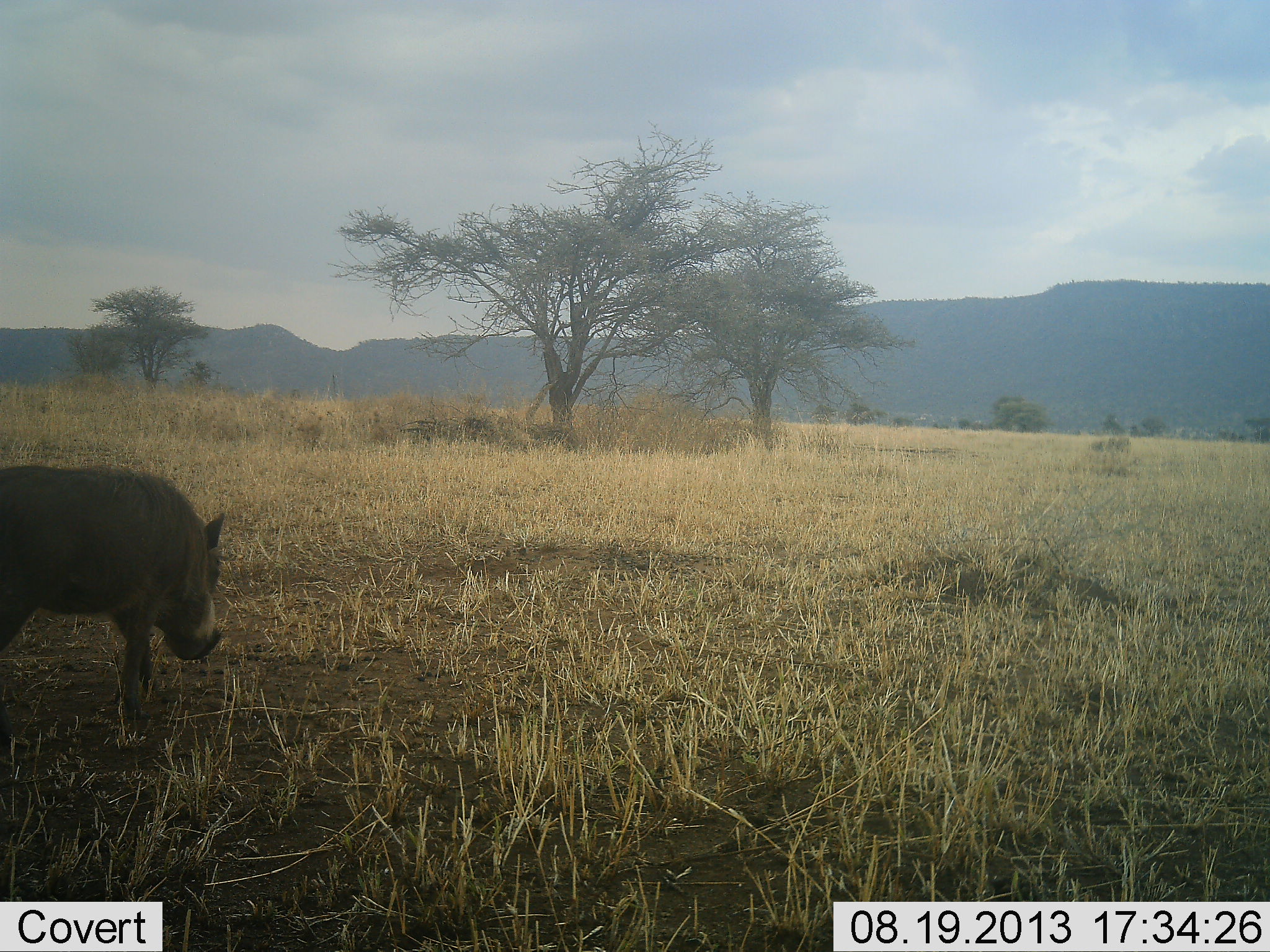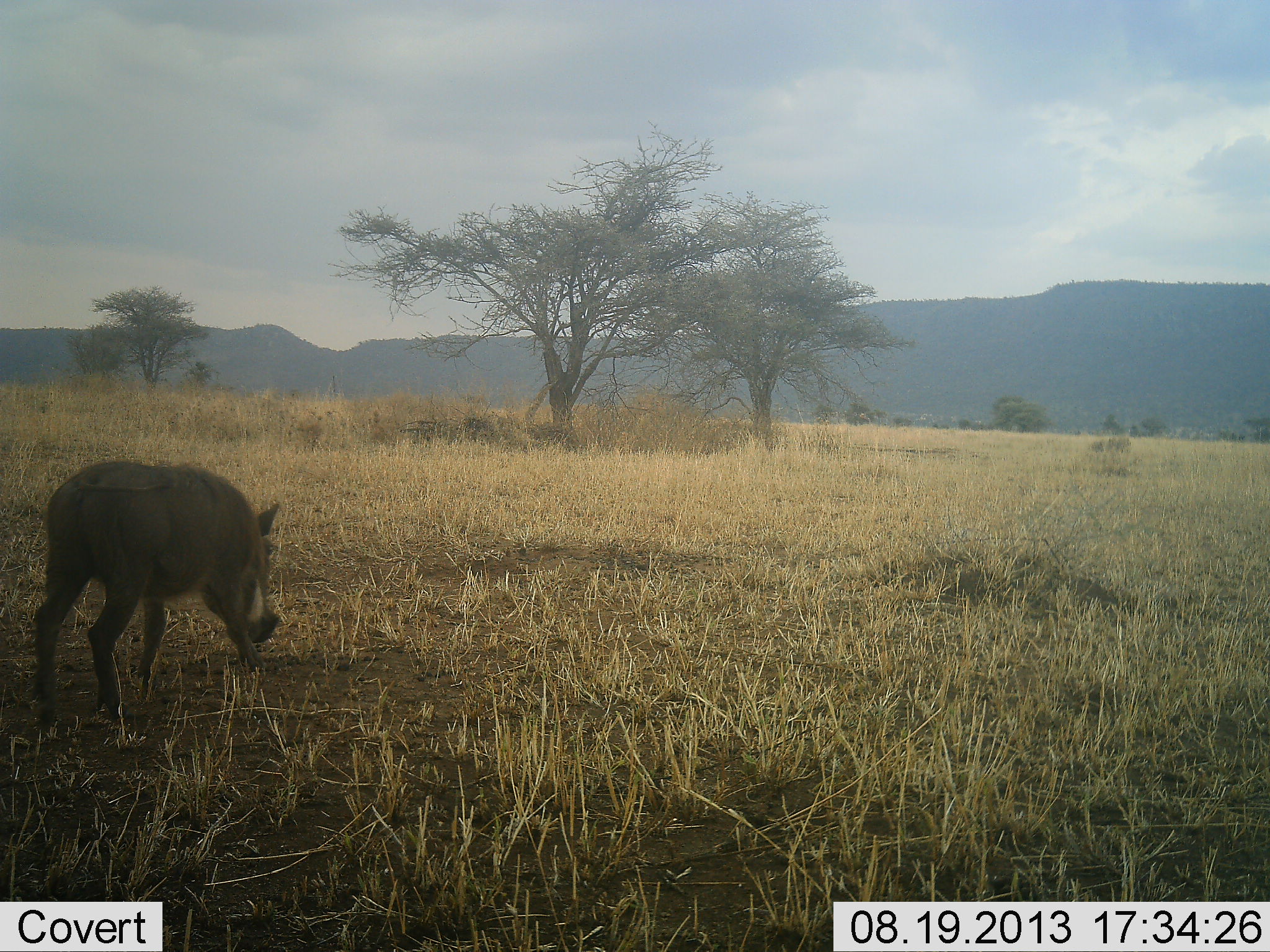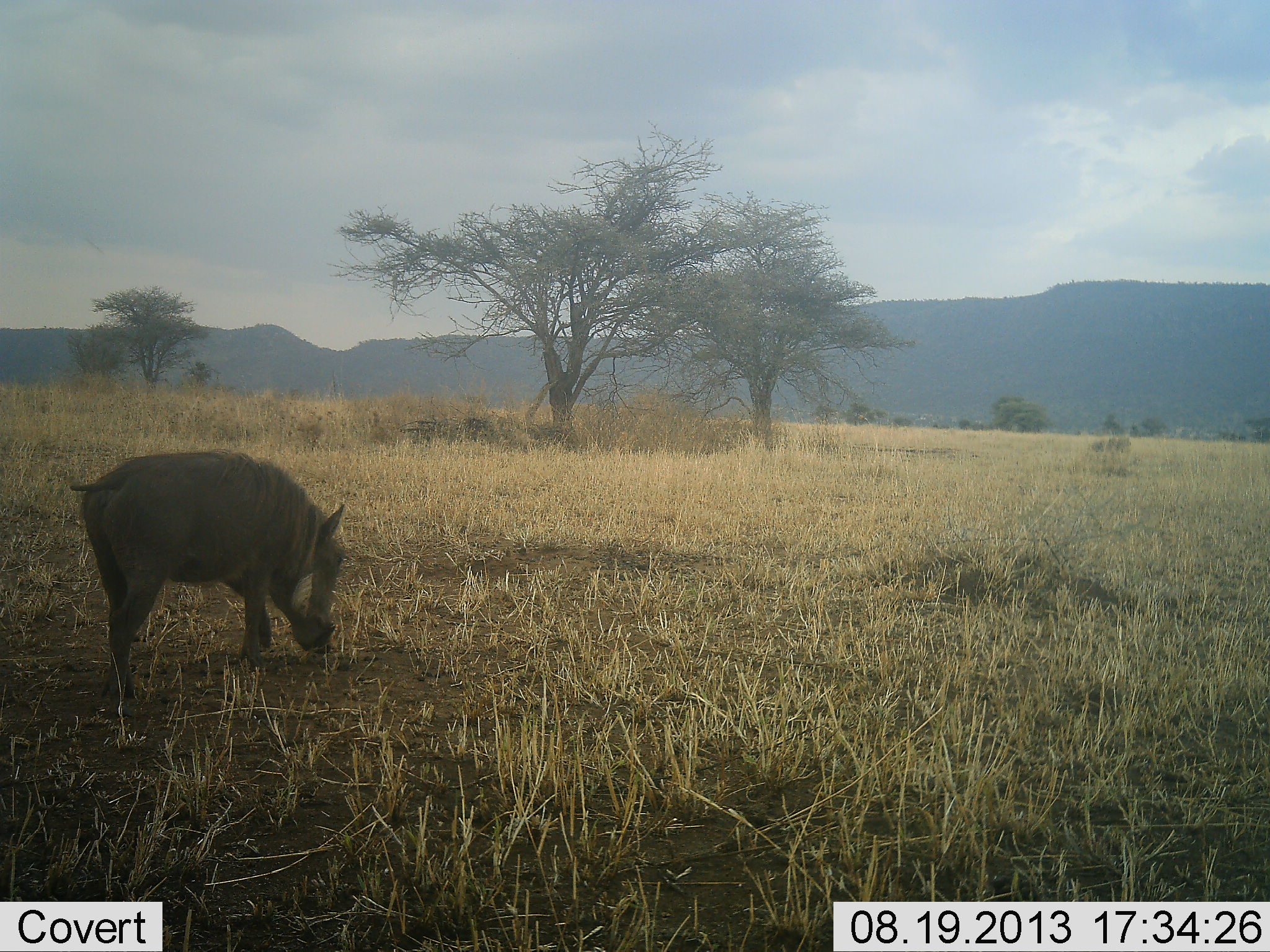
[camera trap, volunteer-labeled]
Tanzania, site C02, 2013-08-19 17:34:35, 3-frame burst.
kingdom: Animalia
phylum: Chordata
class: Mammalia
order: Artiodactyla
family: Suidae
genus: Phacochoerus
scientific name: Phacochoerus africanus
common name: warthog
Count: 1.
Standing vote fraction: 20%.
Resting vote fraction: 0%.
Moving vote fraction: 80%.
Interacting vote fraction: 0%.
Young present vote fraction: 0%.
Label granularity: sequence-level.